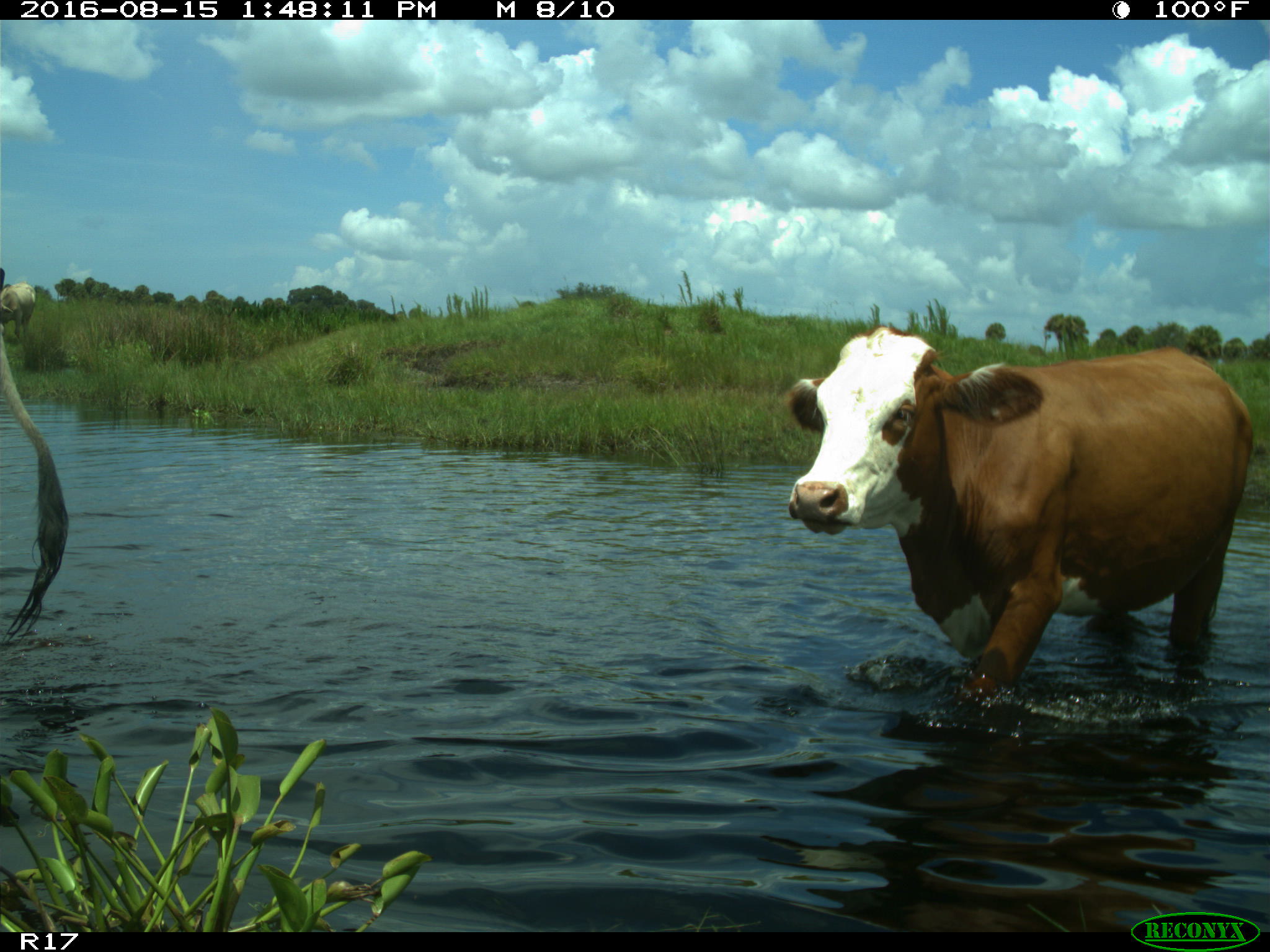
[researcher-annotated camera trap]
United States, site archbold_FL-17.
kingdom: Animalia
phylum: Chordata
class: Mammalia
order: Artiodactyla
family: Bovidae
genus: Bos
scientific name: Bos taurus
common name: domestic cow